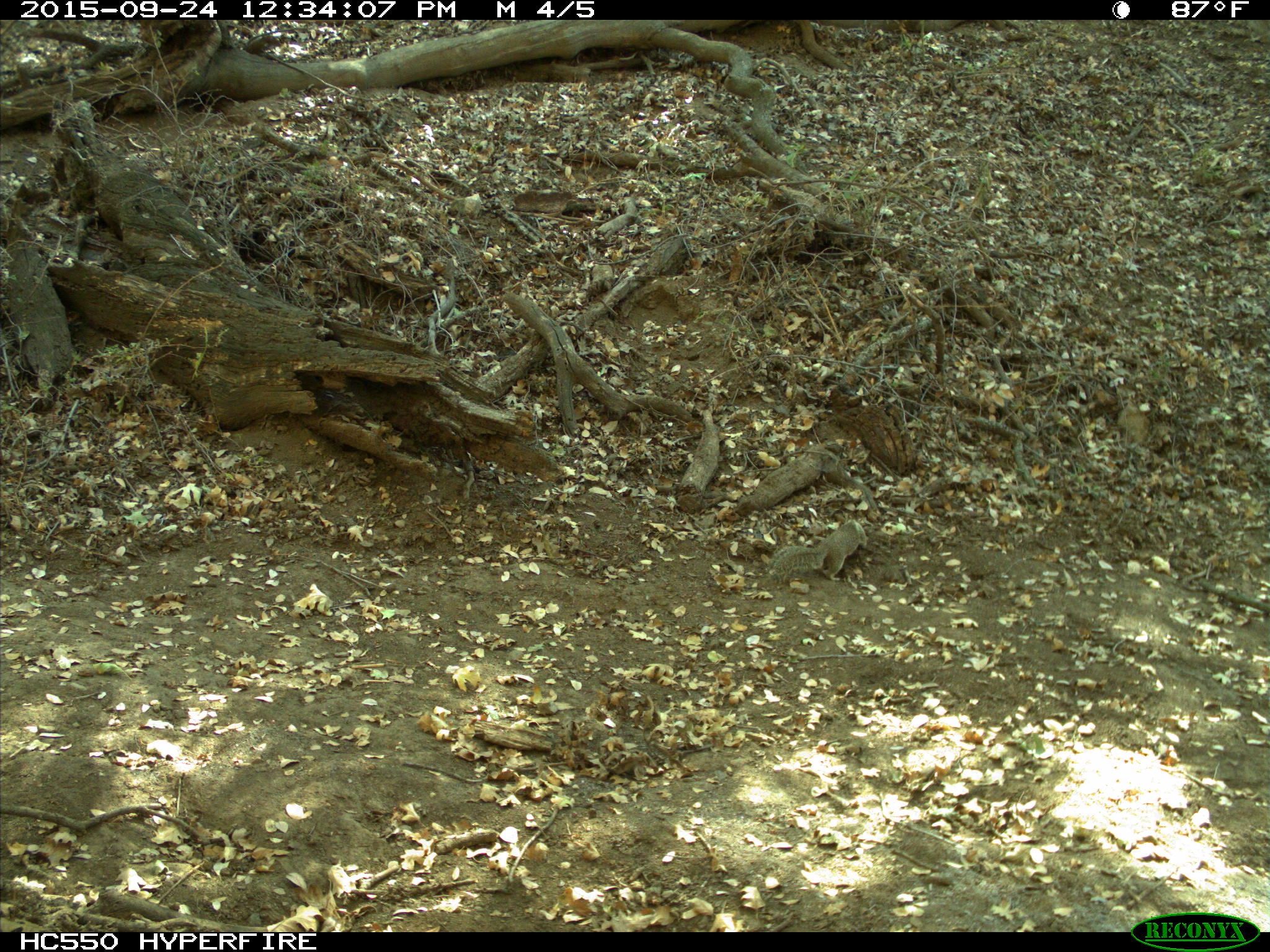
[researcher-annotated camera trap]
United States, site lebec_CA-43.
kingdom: Animalia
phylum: Chordata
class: Mammalia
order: Rodentia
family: Sciuridae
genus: Otospermophilus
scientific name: Otospermophilus beecheyi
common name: california ground squirrel